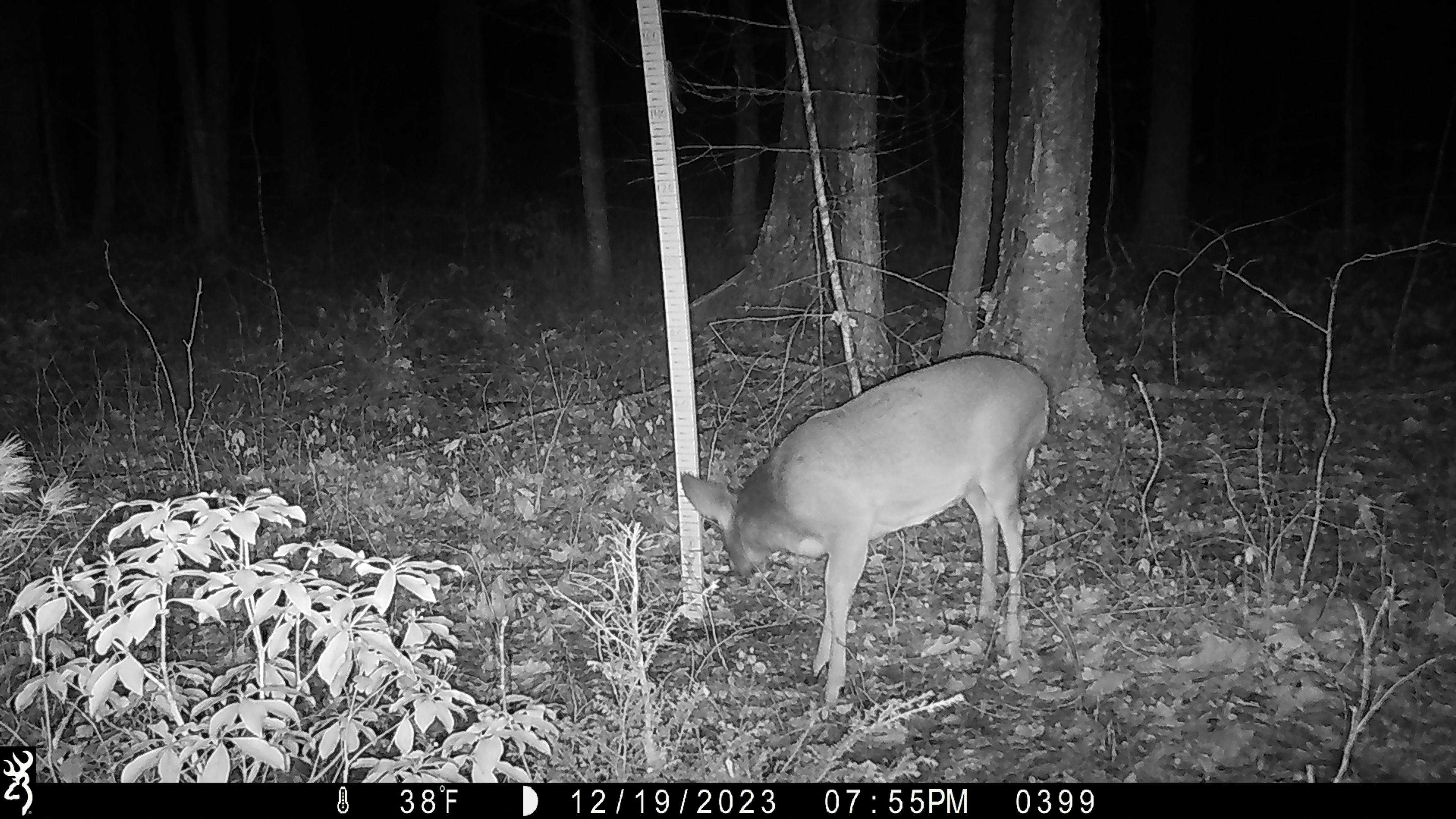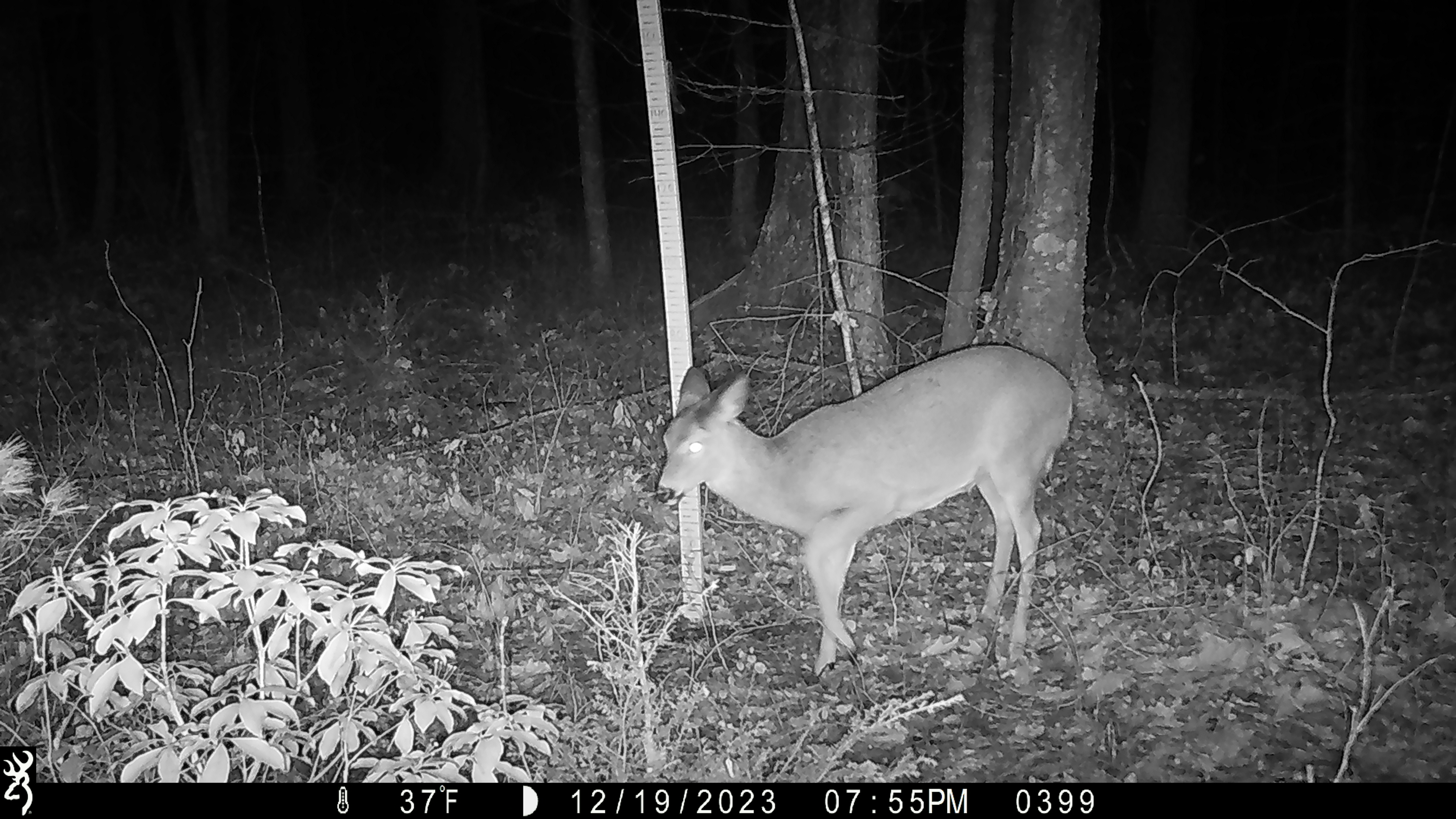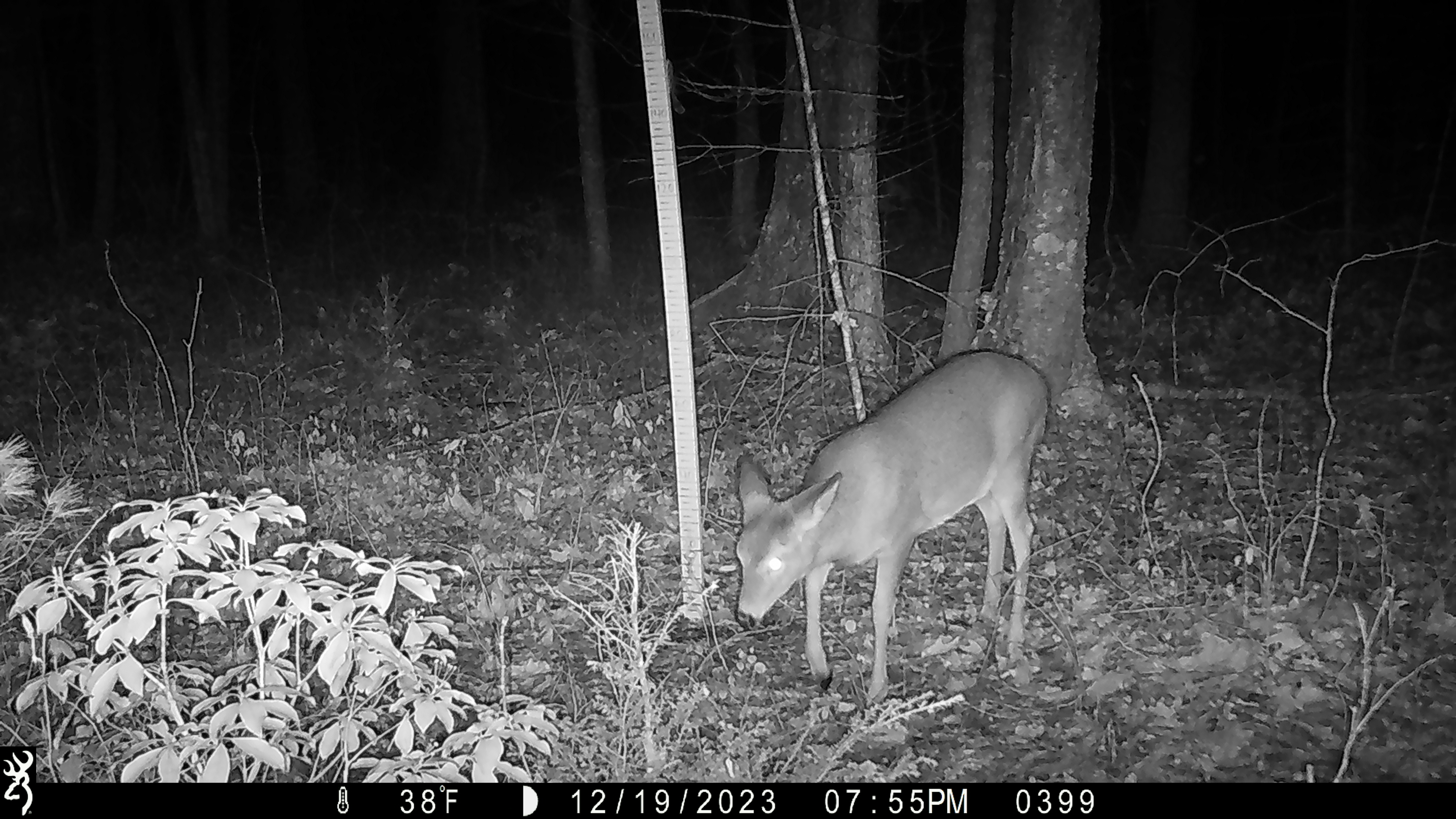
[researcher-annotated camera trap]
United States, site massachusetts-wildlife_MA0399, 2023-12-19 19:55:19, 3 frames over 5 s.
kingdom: Animalia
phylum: Chordata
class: Mammalia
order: Artiodactyla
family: Cervidae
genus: Odocoileus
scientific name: Odocoileus virginianus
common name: white-tailed deer